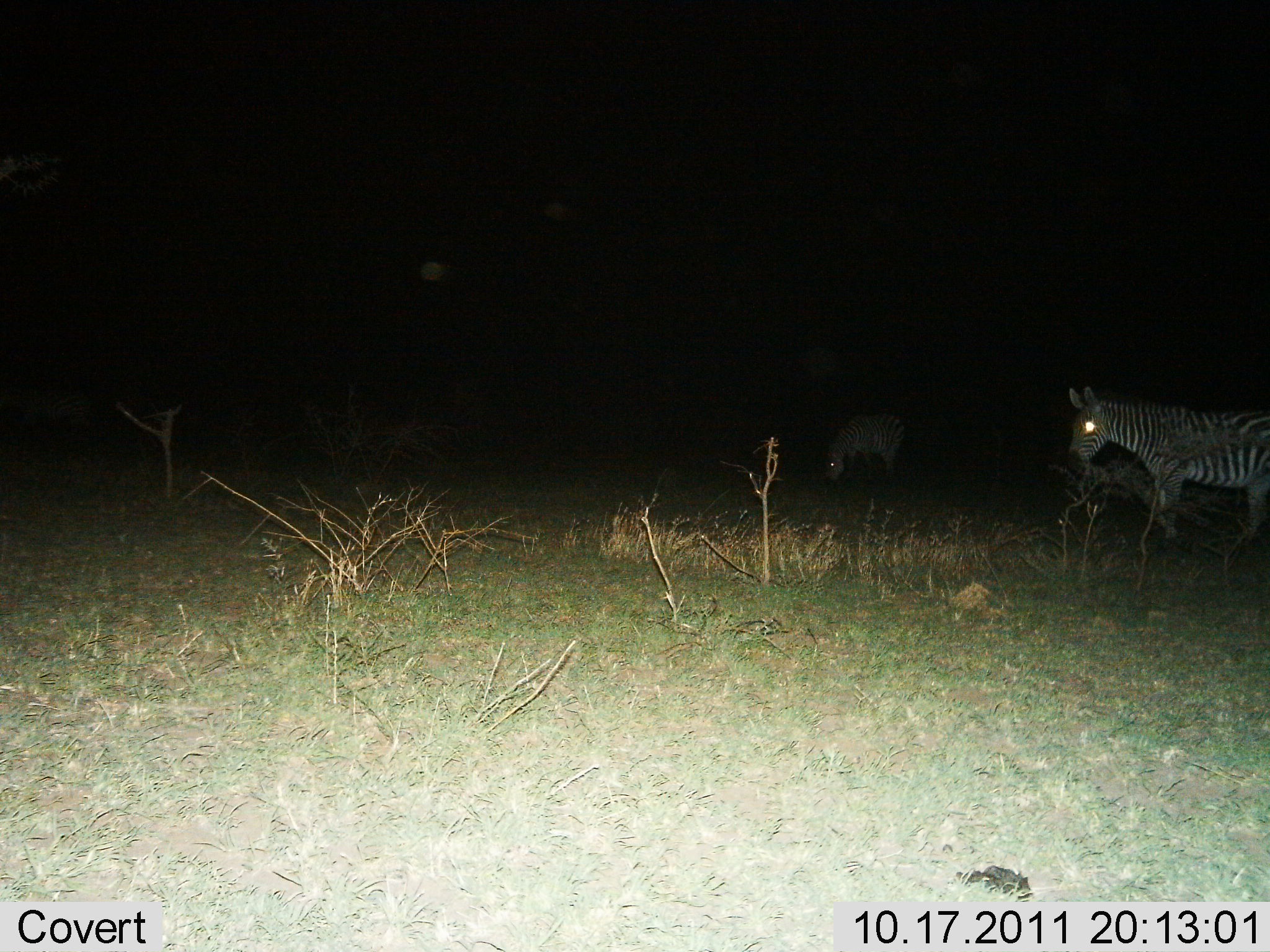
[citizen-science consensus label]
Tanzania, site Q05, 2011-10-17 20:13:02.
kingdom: Animalia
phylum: Chordata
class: Mammalia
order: Perissodactyla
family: Equidae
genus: Equus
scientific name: Equus quagga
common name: plains zebra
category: zebra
Zebra (plains zebra) (Equus quagga), count 2. Behavior (volunteer vote fractions): standing 69%, resting 0%, moving 23%, interacting 0%. Young present (vote fraction): 0%. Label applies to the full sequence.